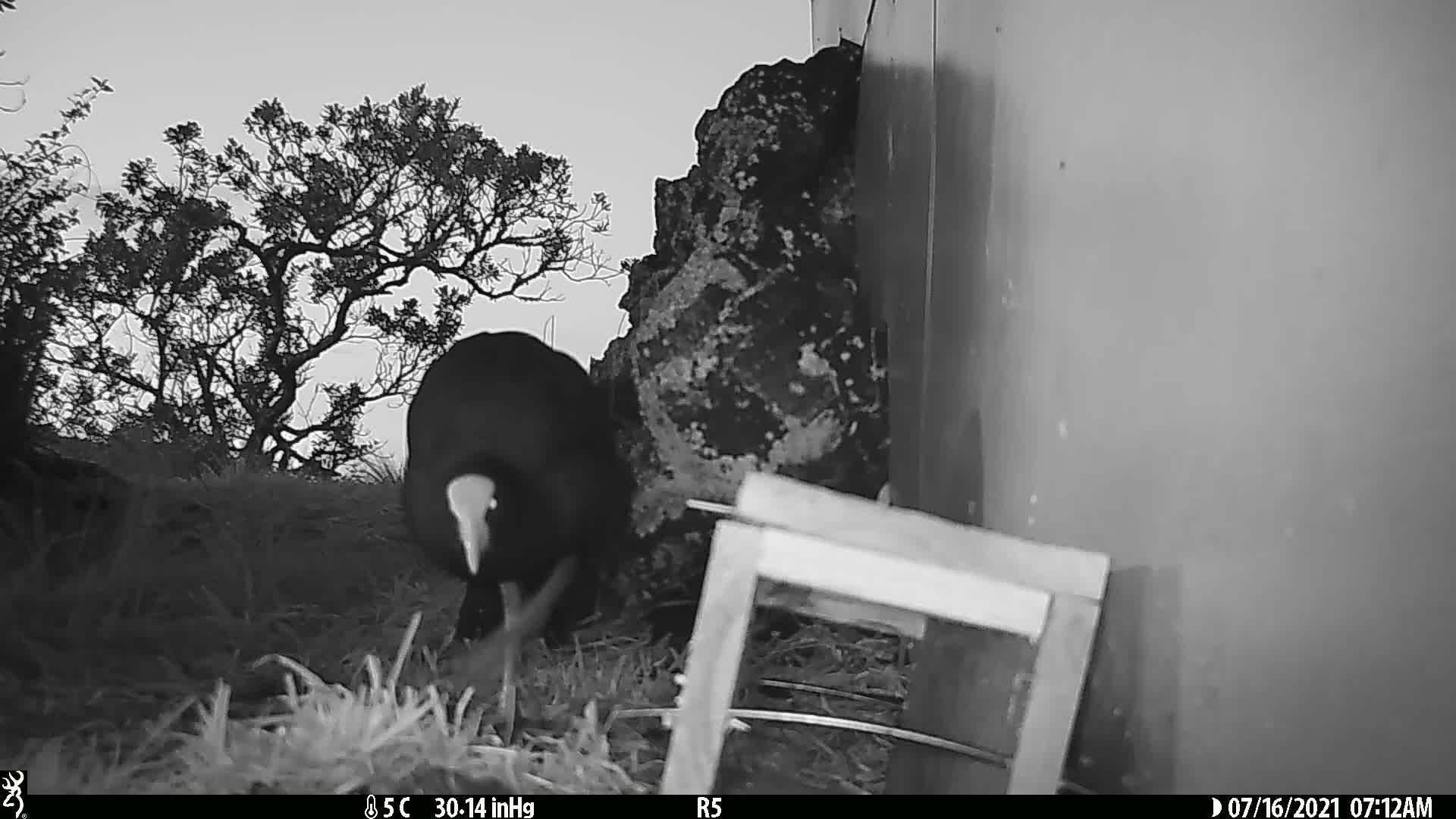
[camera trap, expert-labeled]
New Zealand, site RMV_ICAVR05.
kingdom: Animalia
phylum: Chordata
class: Aves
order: Gruiformes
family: Rallidae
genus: Porphyrio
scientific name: Porphyrio melanotus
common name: australasian swamphen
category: pukeko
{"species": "pukeko (australasian swamphen) (Porphyrio melanotus)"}